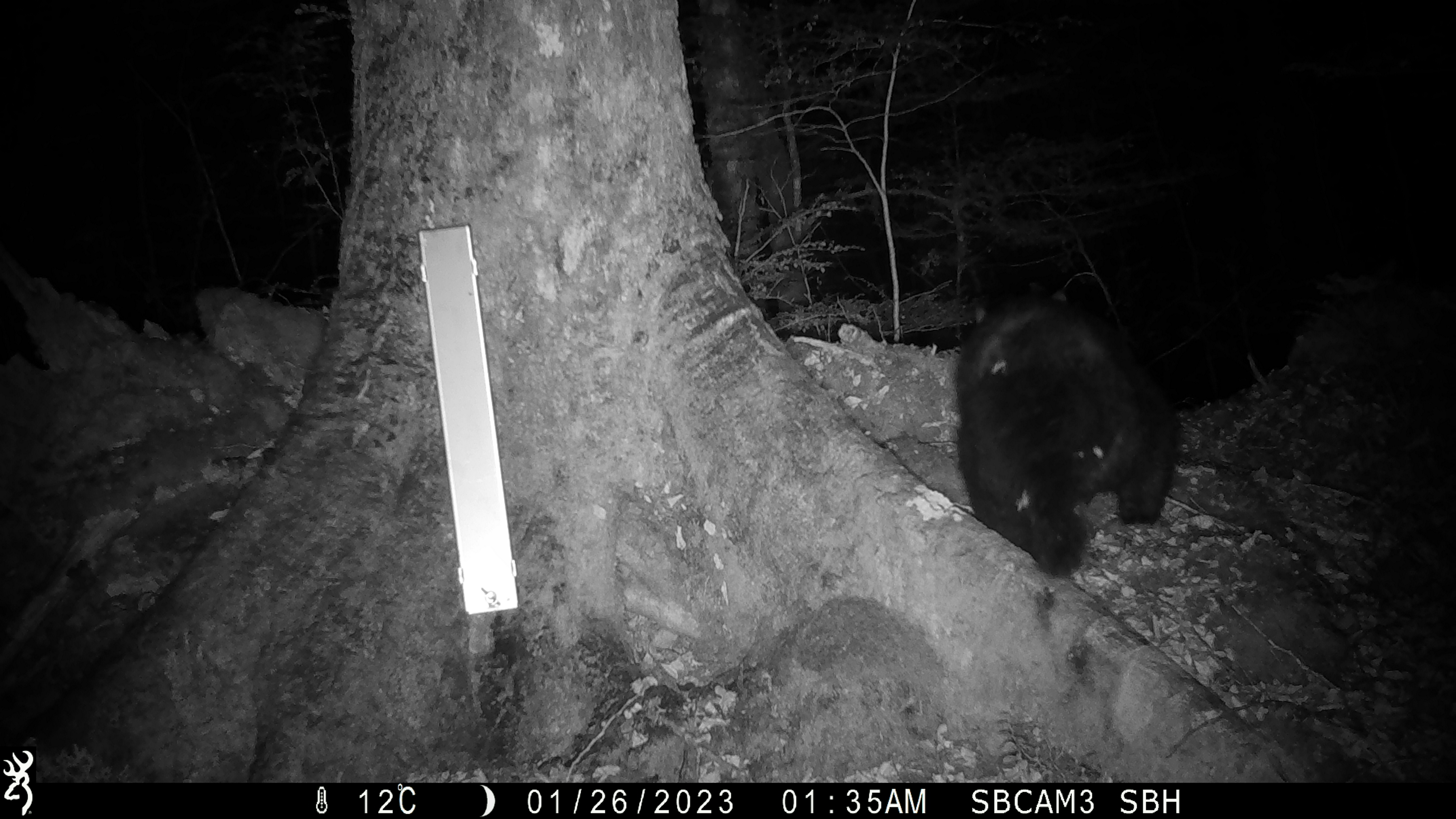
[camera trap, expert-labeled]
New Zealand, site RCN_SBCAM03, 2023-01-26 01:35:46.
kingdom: Animalia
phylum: Chordata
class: Mammalia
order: Diprotodontia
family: Phalangeridae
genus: Trichosurus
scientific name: Trichosurus vulpecula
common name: common brushtail possum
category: possum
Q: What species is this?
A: Possum (common brushtail possum) (Trichosurus vulpecula).